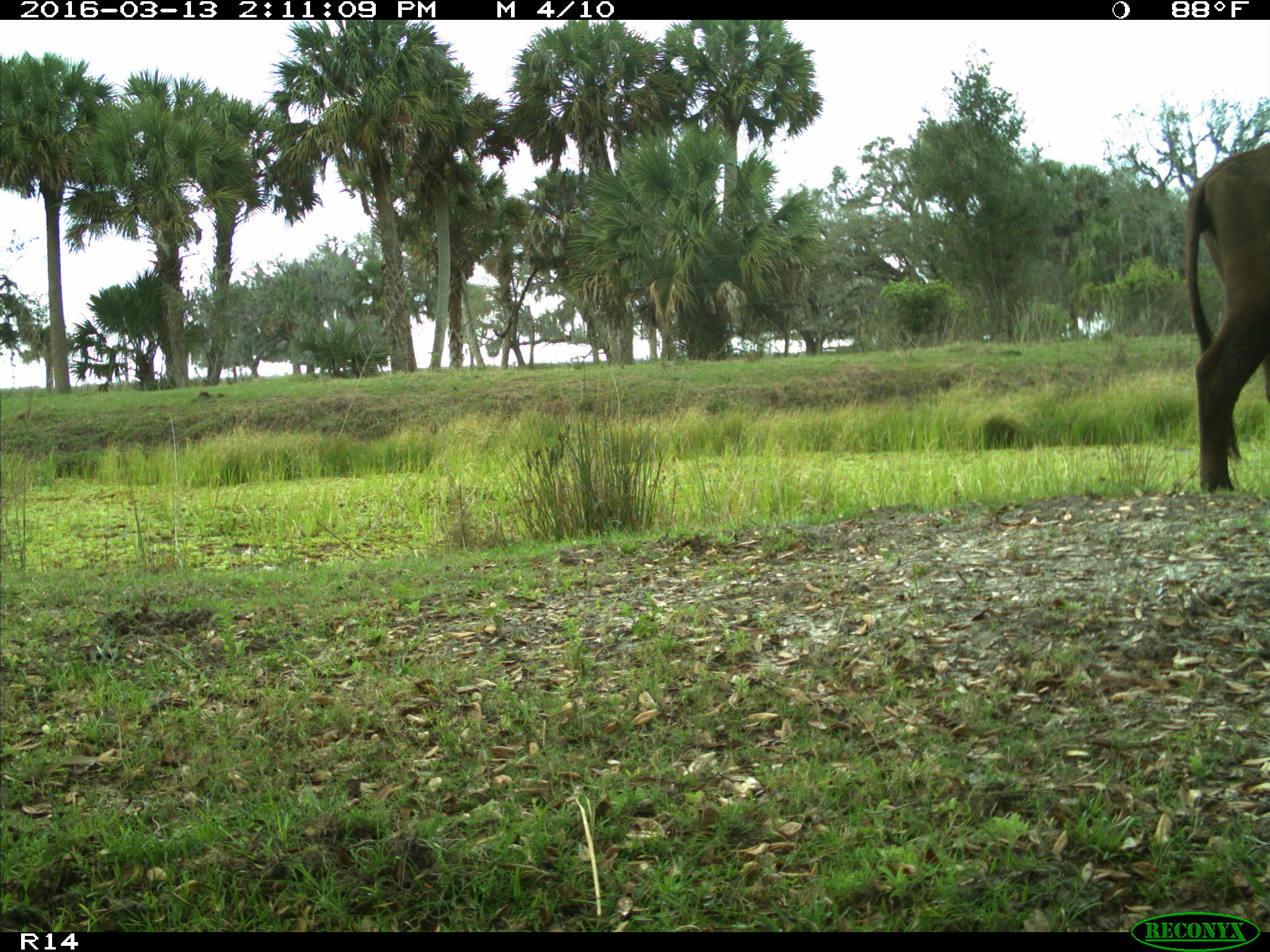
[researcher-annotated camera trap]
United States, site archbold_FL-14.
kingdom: Animalia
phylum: Chordata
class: Mammalia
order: Artiodactyla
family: Bovidae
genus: Bos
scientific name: Bos taurus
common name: domestic cow